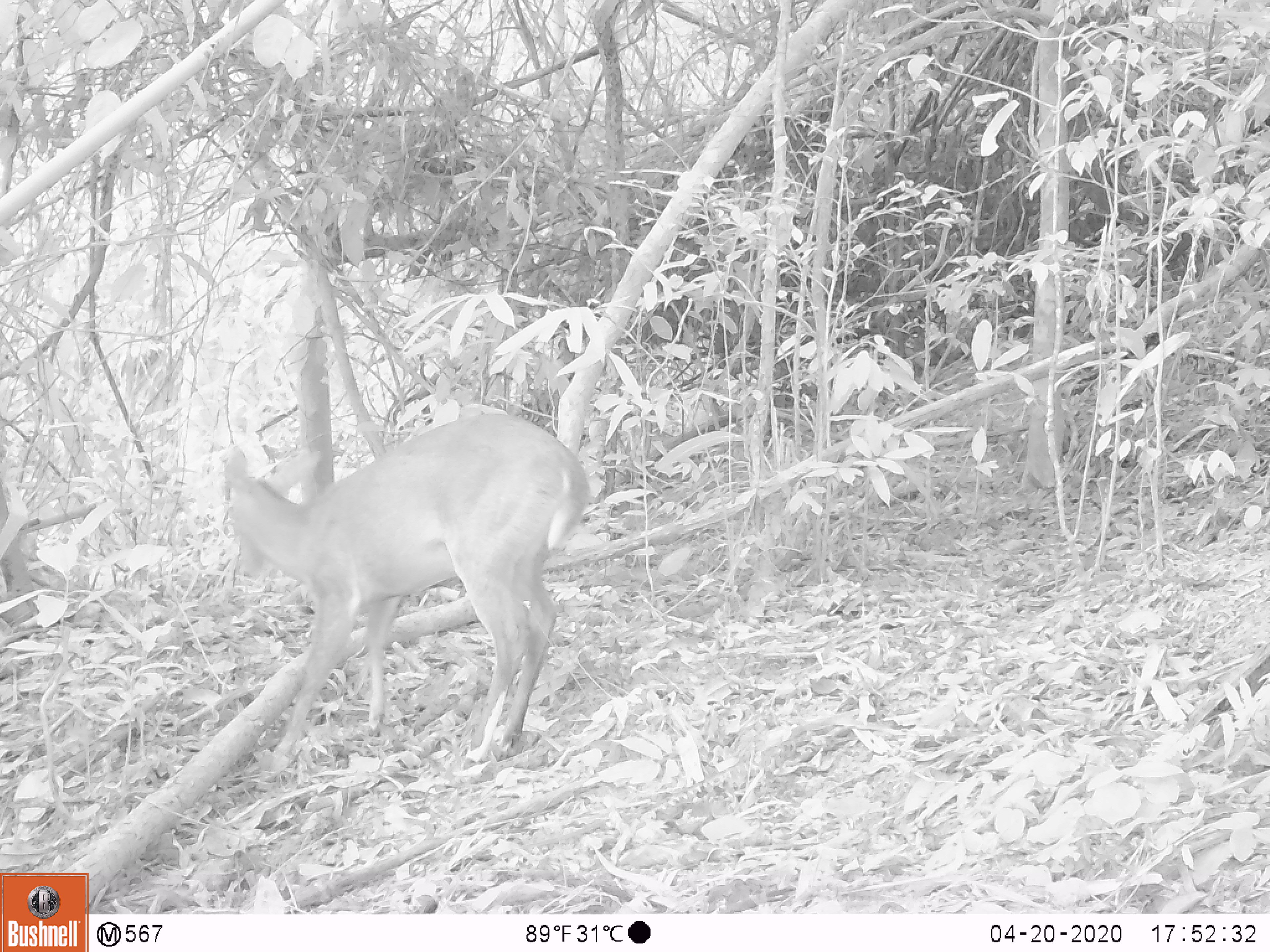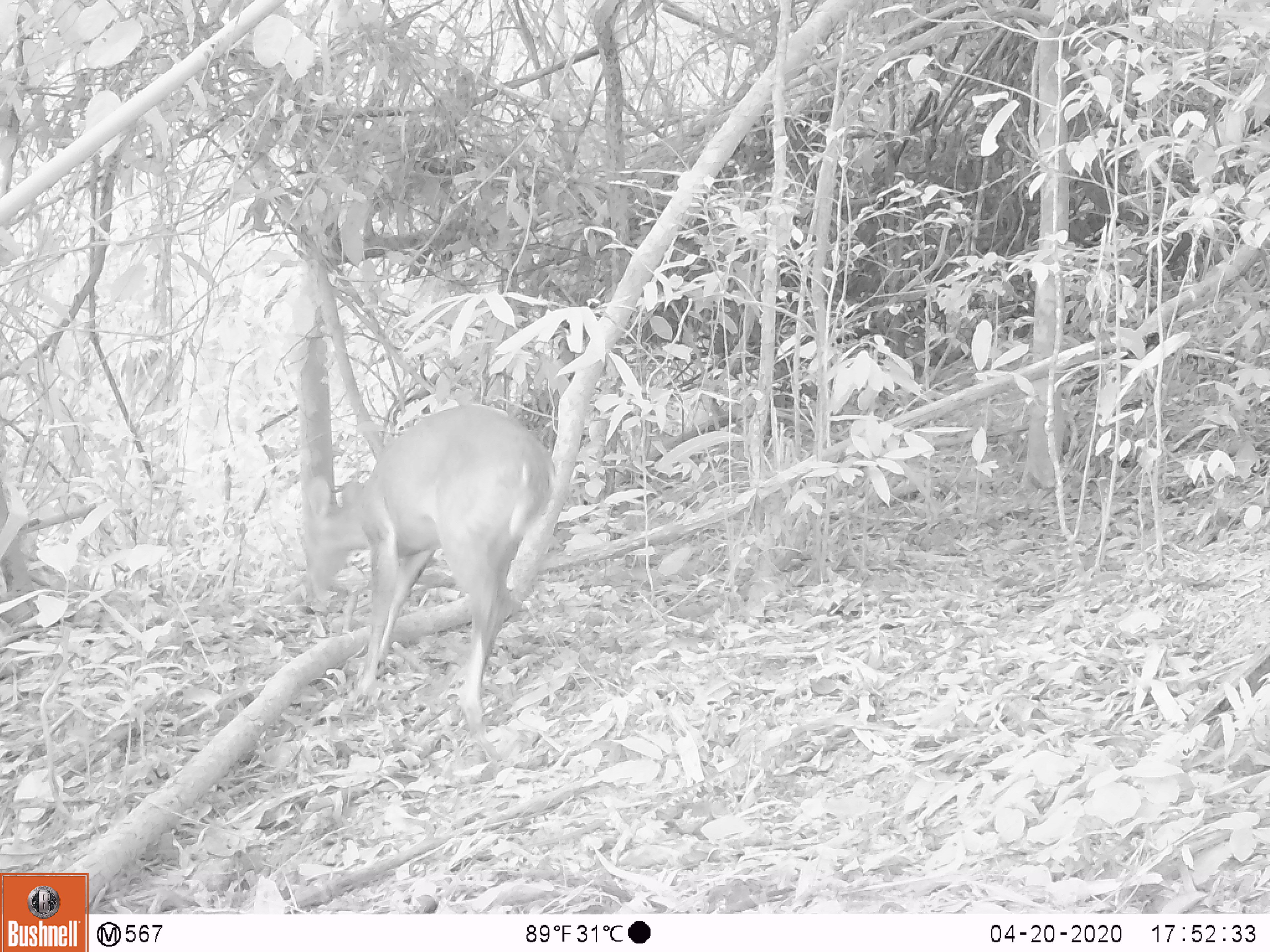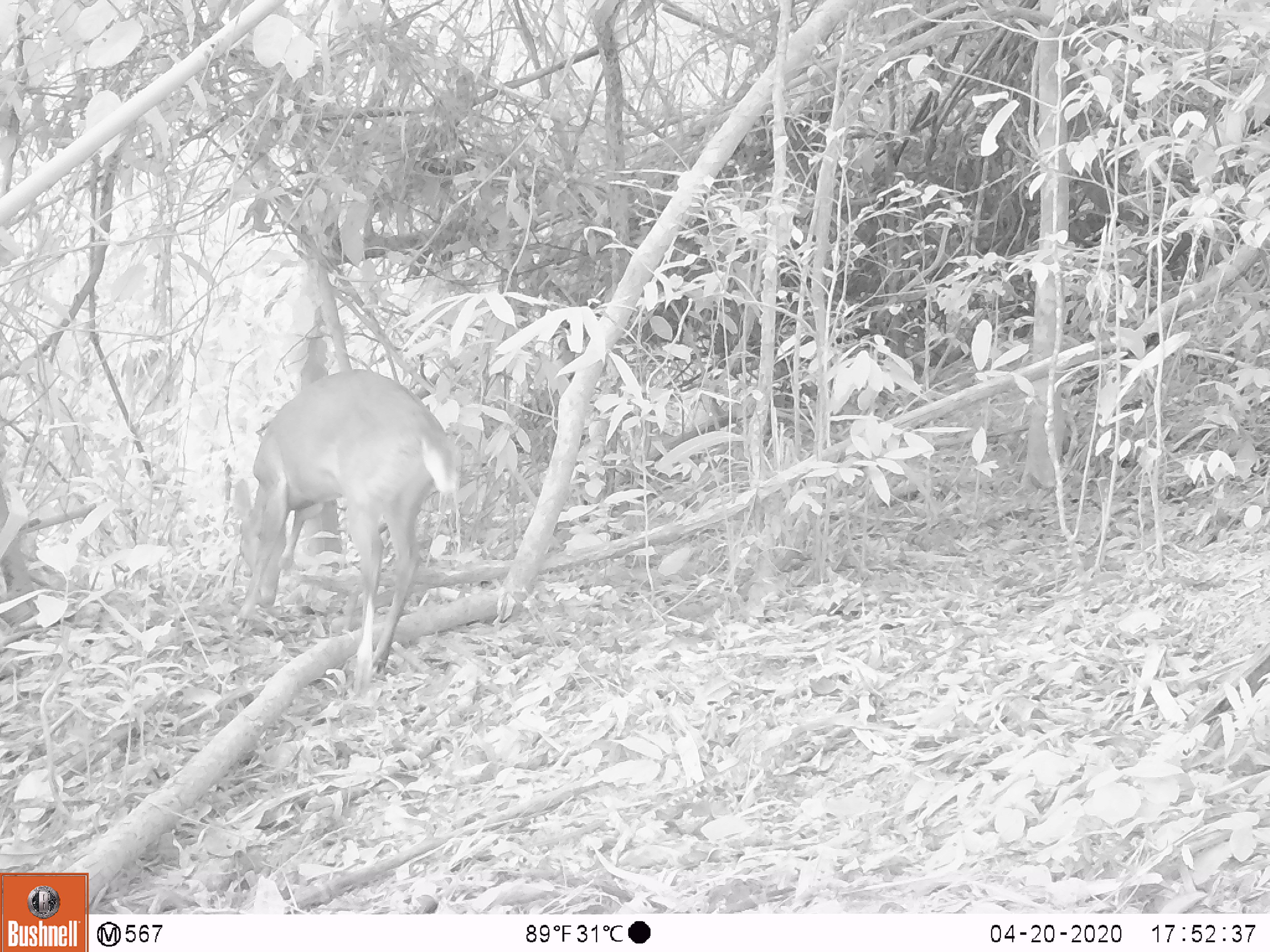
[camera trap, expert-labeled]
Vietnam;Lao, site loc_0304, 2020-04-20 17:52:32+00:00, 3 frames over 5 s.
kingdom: Animalia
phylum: Chordata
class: Mammalia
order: Artiodactyla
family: Cervidae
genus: Muntiacus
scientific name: Muntiacus vuquangensis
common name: large-antlered muntjac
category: large antlered muntjac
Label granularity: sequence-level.